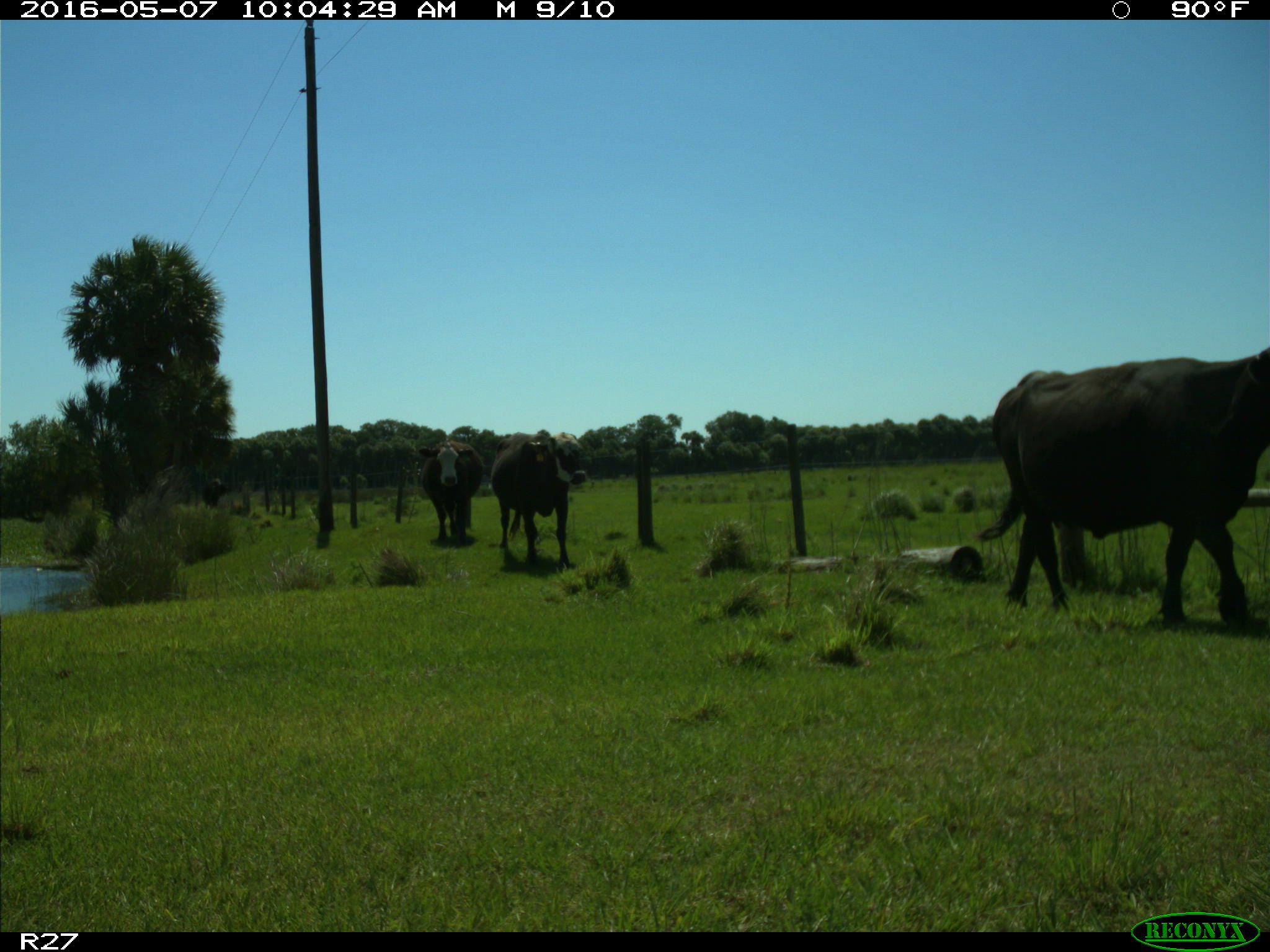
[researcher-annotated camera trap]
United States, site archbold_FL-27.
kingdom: Animalia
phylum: Chordata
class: Mammalia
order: Artiodactyla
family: Bovidae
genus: Bos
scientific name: Bos taurus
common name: domestic cow